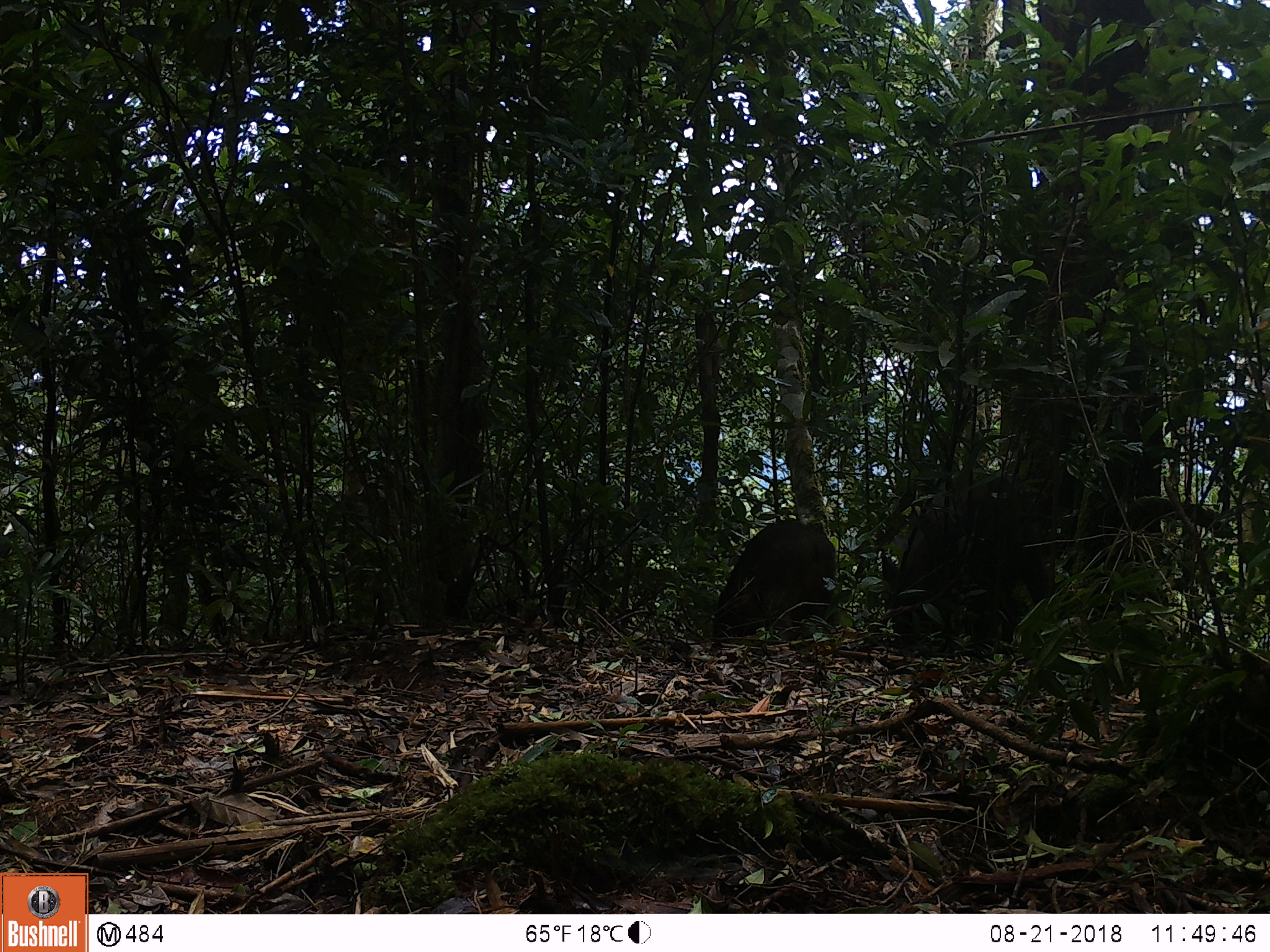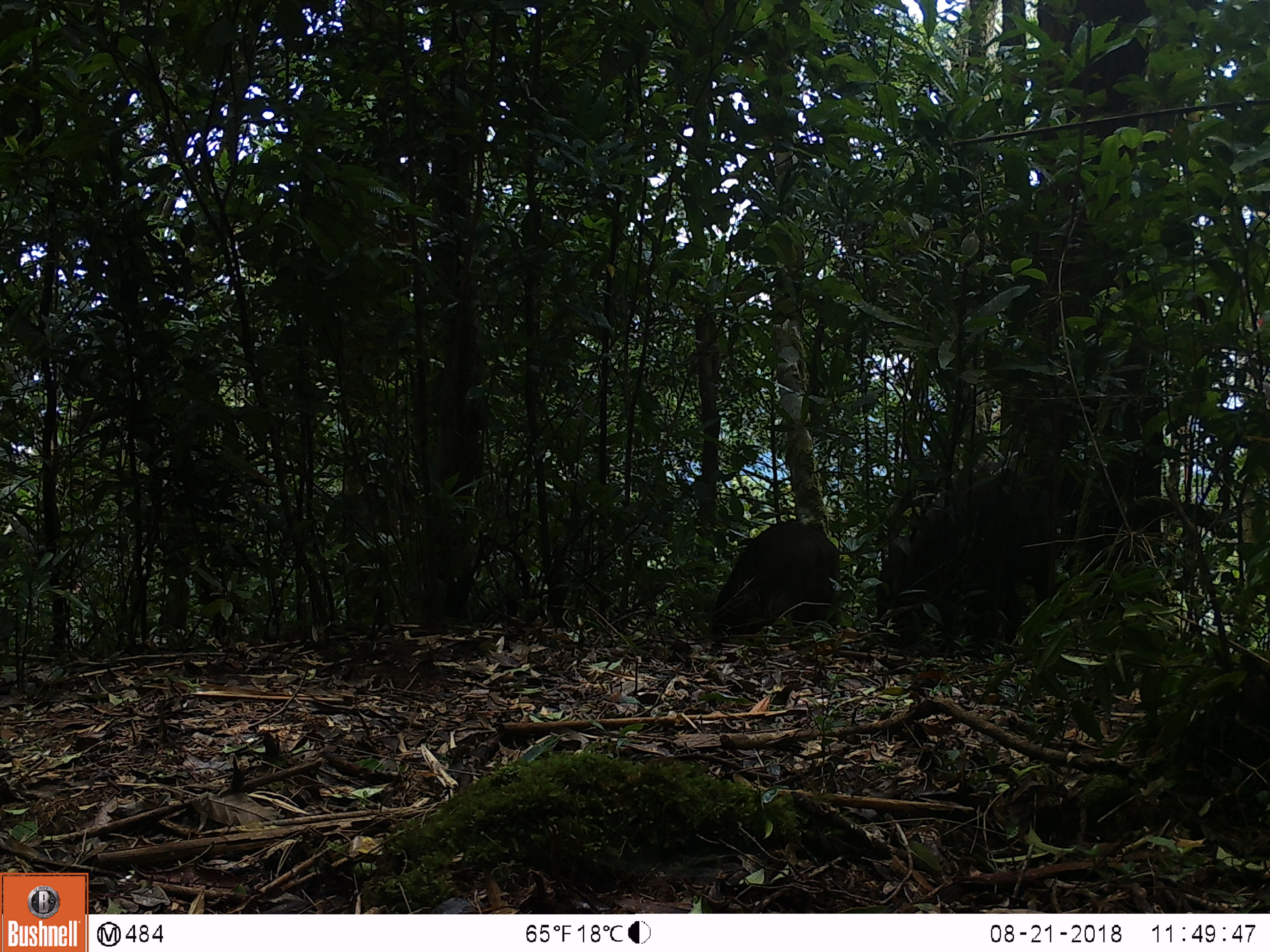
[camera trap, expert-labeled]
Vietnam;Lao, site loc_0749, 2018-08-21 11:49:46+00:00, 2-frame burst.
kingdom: Animalia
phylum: Chordata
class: Mammalia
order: Artiodactyla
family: Suidae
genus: Sus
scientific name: Sus scrofa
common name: eurasian wild pig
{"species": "eurasian wild pig (Sus scrofa)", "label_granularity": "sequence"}